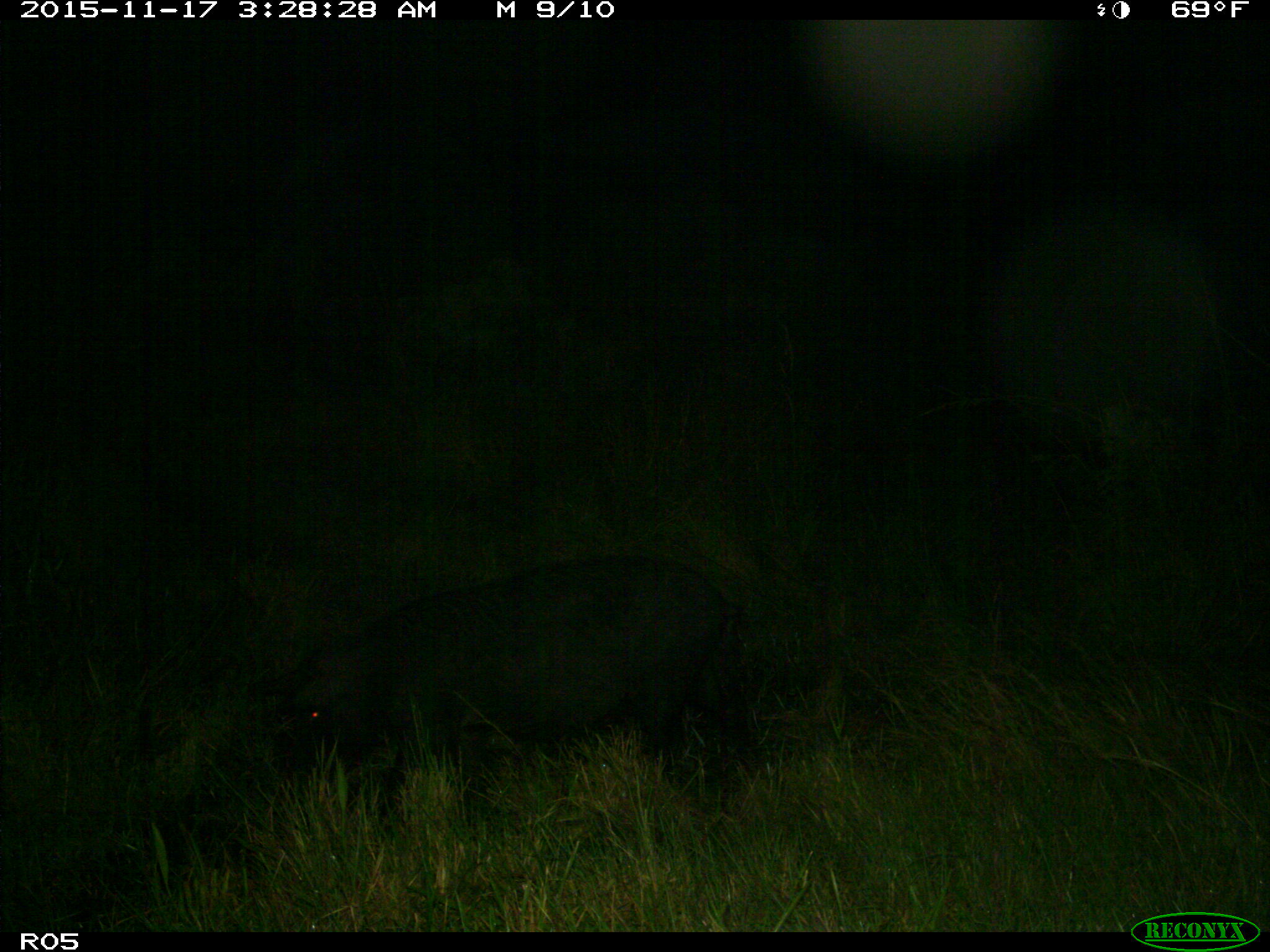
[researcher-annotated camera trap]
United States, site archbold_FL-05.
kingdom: Animalia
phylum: Chordata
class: Mammalia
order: Artiodactyla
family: Suidae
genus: Sus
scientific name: Sus scrofa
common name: wild boar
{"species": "Sus scrofa (wild boar)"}